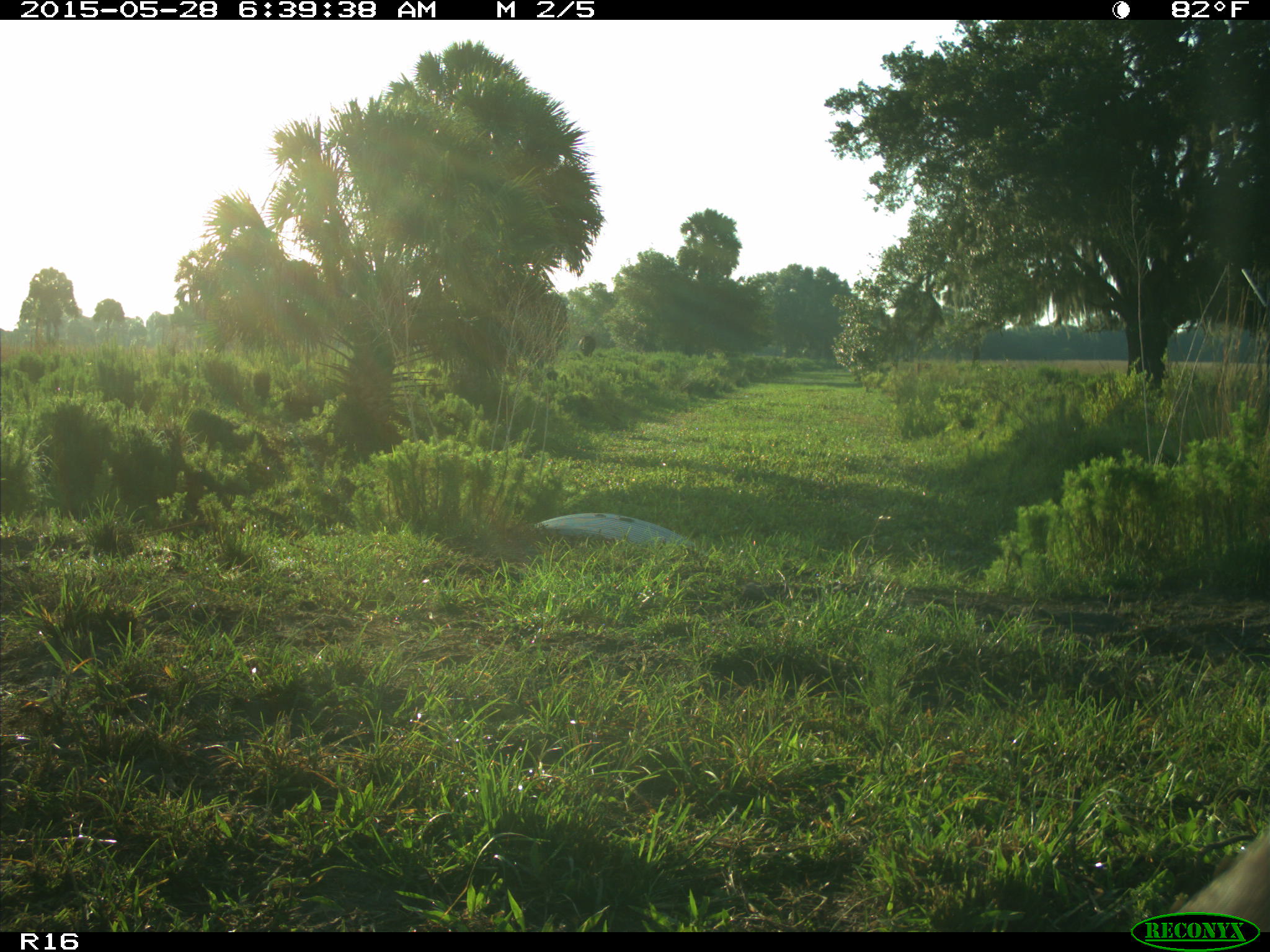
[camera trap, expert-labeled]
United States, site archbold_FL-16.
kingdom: Animalia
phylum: Chordata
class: Mammalia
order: Artiodactyla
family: Bovidae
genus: Bos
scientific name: Bos taurus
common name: domestic cow